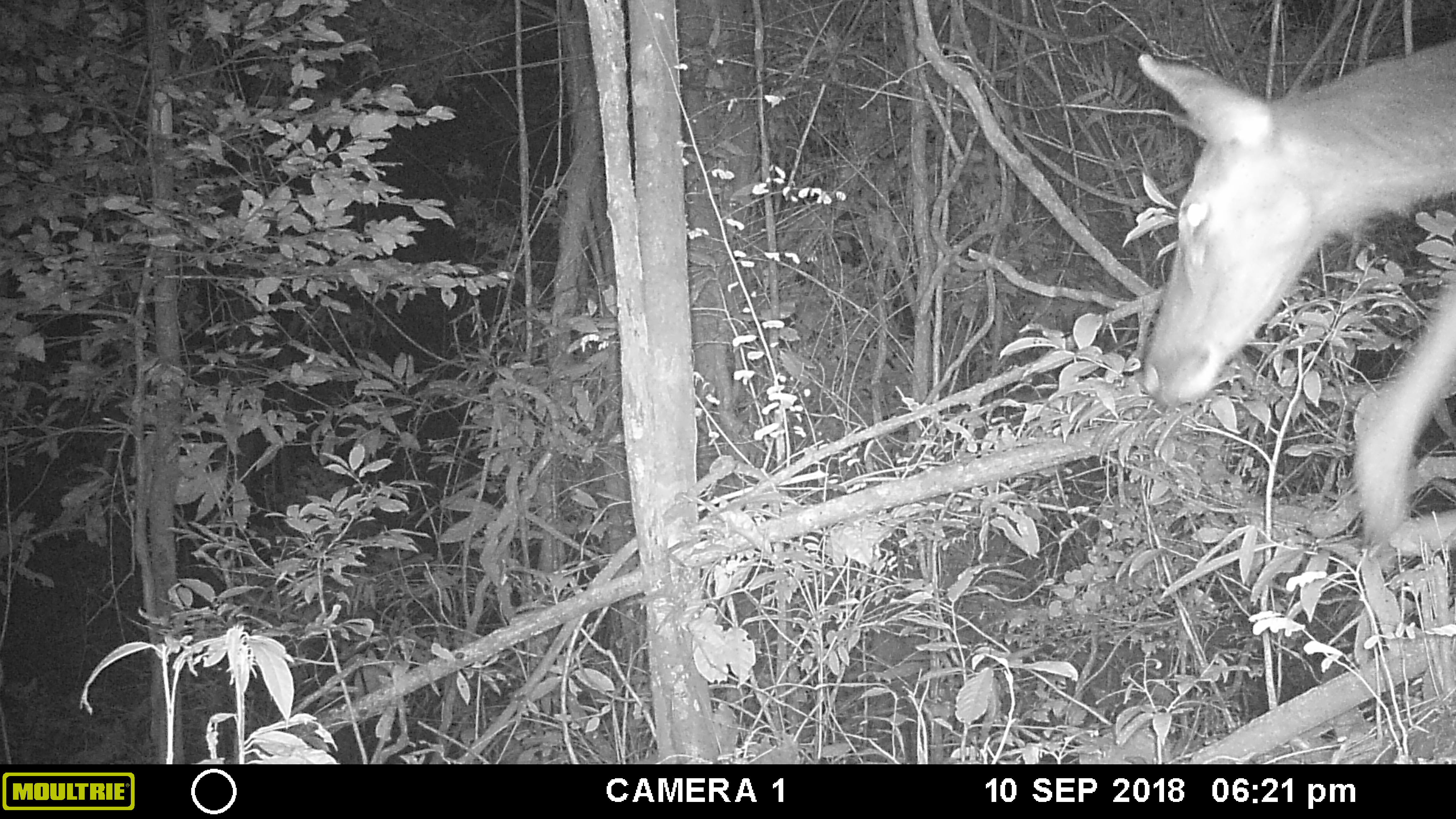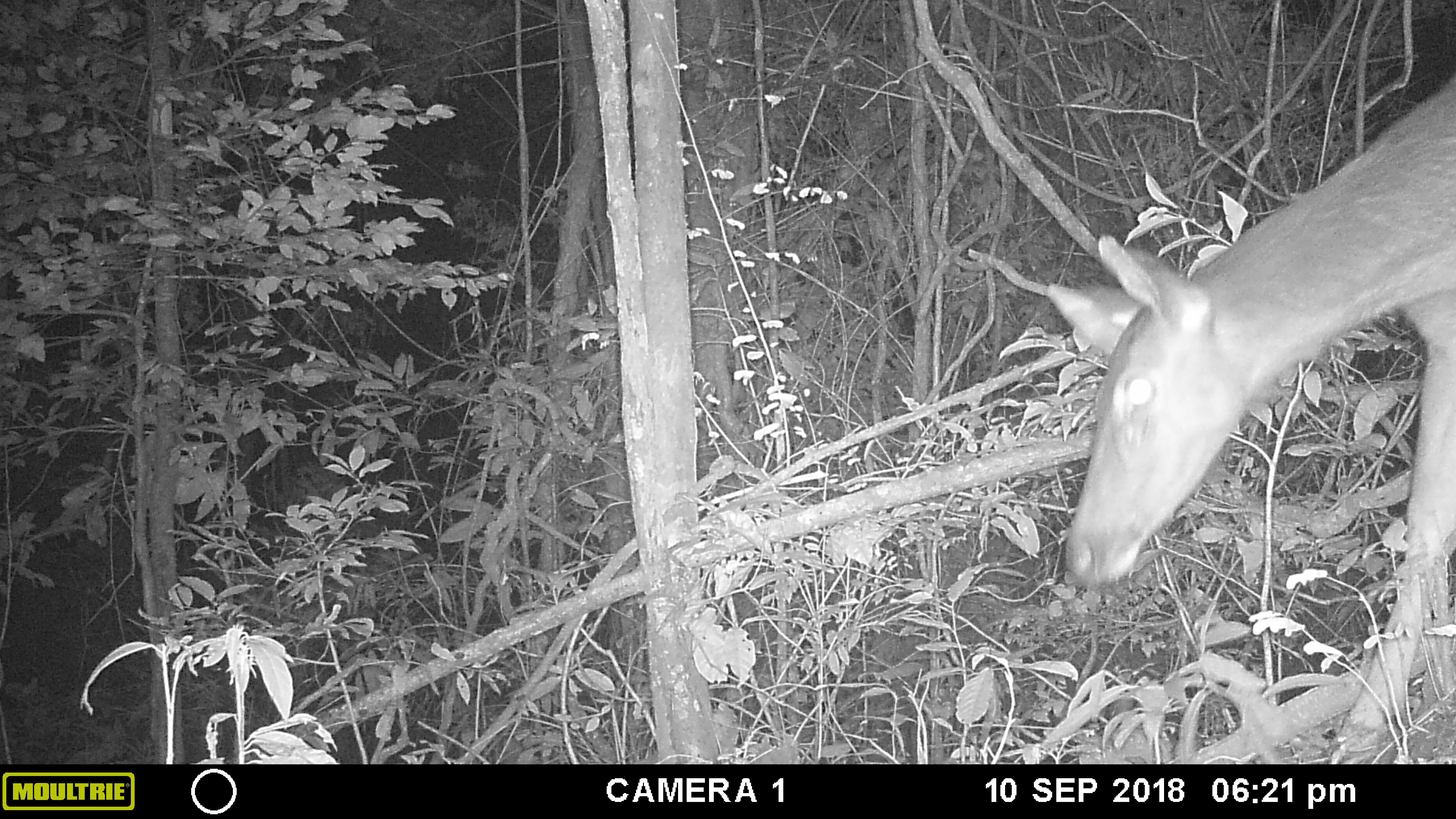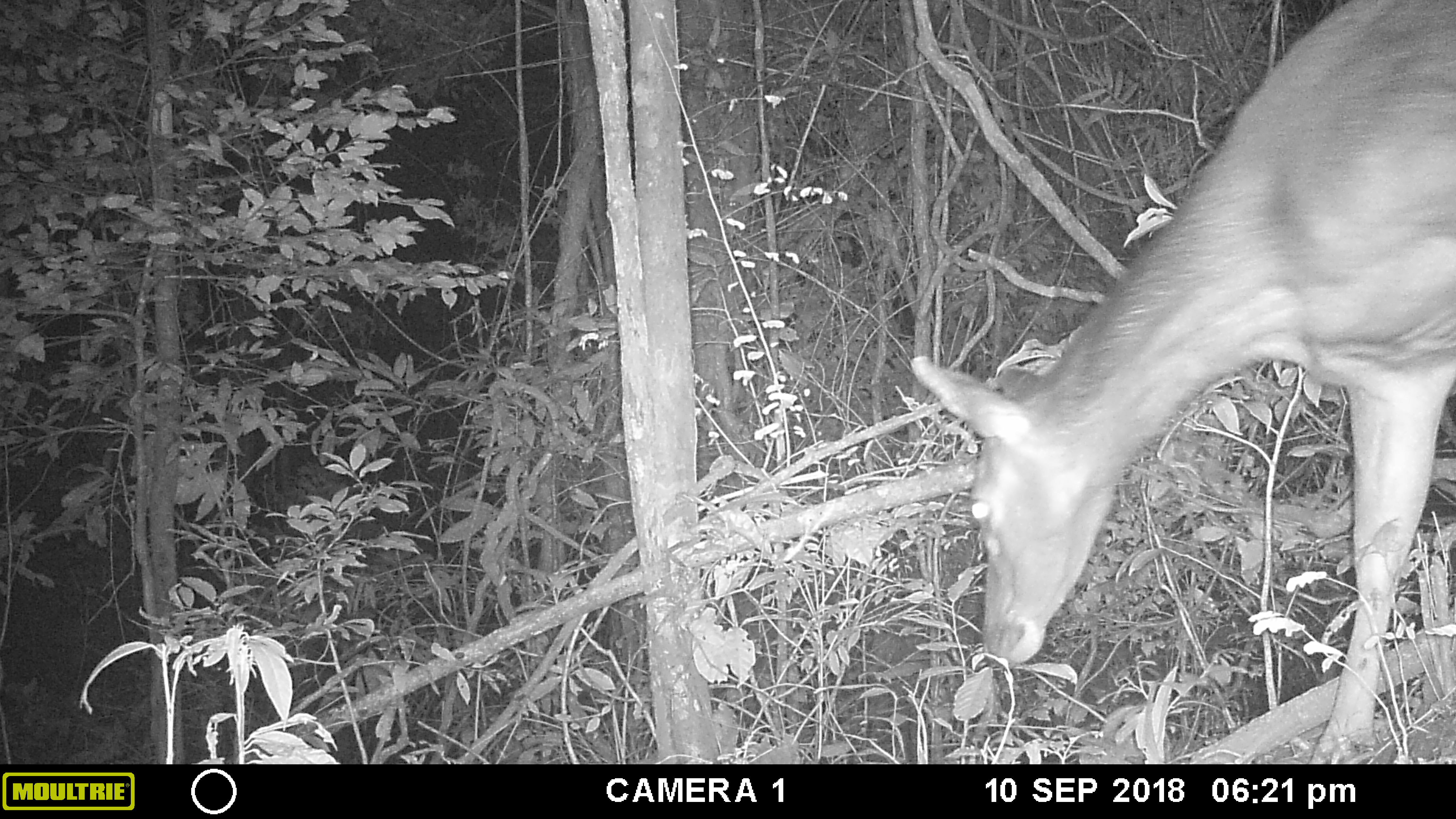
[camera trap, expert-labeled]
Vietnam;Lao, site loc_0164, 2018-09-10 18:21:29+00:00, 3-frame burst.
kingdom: Animalia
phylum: Chordata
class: Mammalia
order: Artiodactyla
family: Cervidae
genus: Rusa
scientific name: Rusa unicolor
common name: sambar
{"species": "sambar (Rusa unicolor)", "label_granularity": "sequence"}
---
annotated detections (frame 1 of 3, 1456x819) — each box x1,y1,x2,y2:
sambar: 1135,36,1456,554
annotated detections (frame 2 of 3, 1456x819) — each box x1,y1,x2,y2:
sambar: 1039,72,1456,755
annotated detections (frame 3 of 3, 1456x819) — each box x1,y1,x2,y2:
sambar: 905,0,1456,763